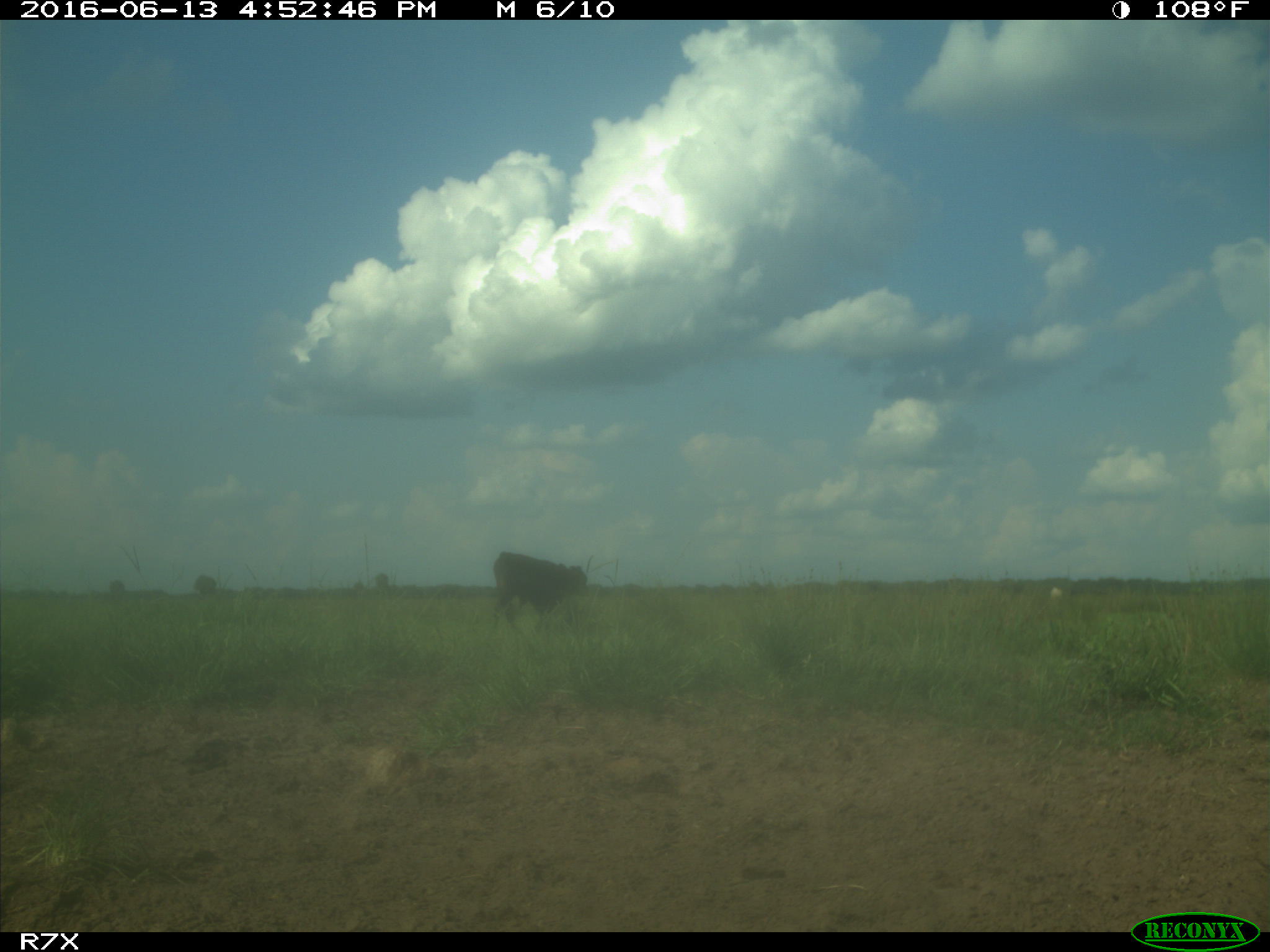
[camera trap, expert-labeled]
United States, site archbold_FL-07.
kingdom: Animalia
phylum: Chordata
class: Mammalia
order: Artiodactyla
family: Bovidae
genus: Bos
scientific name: Bos taurus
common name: domestic cow